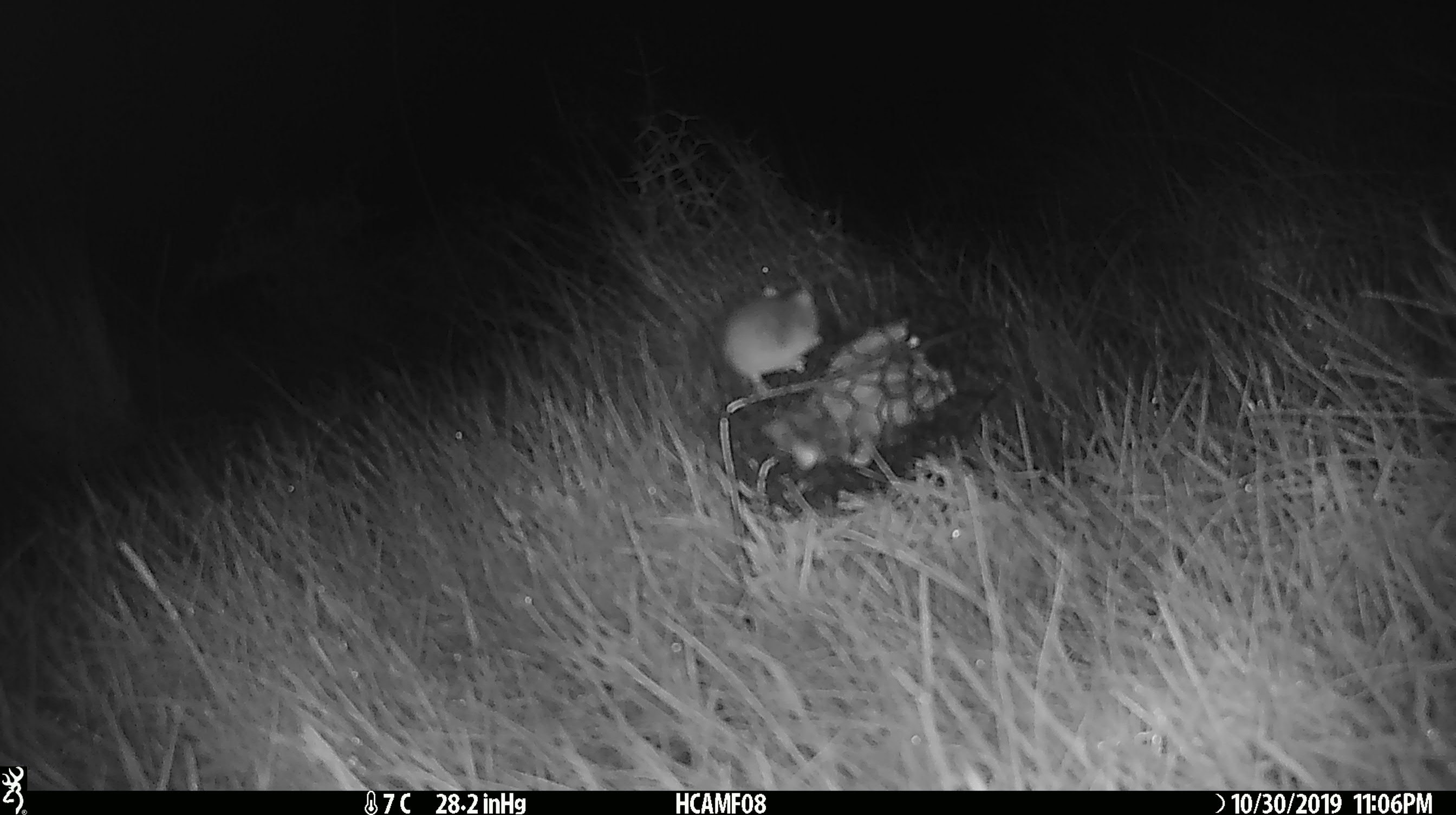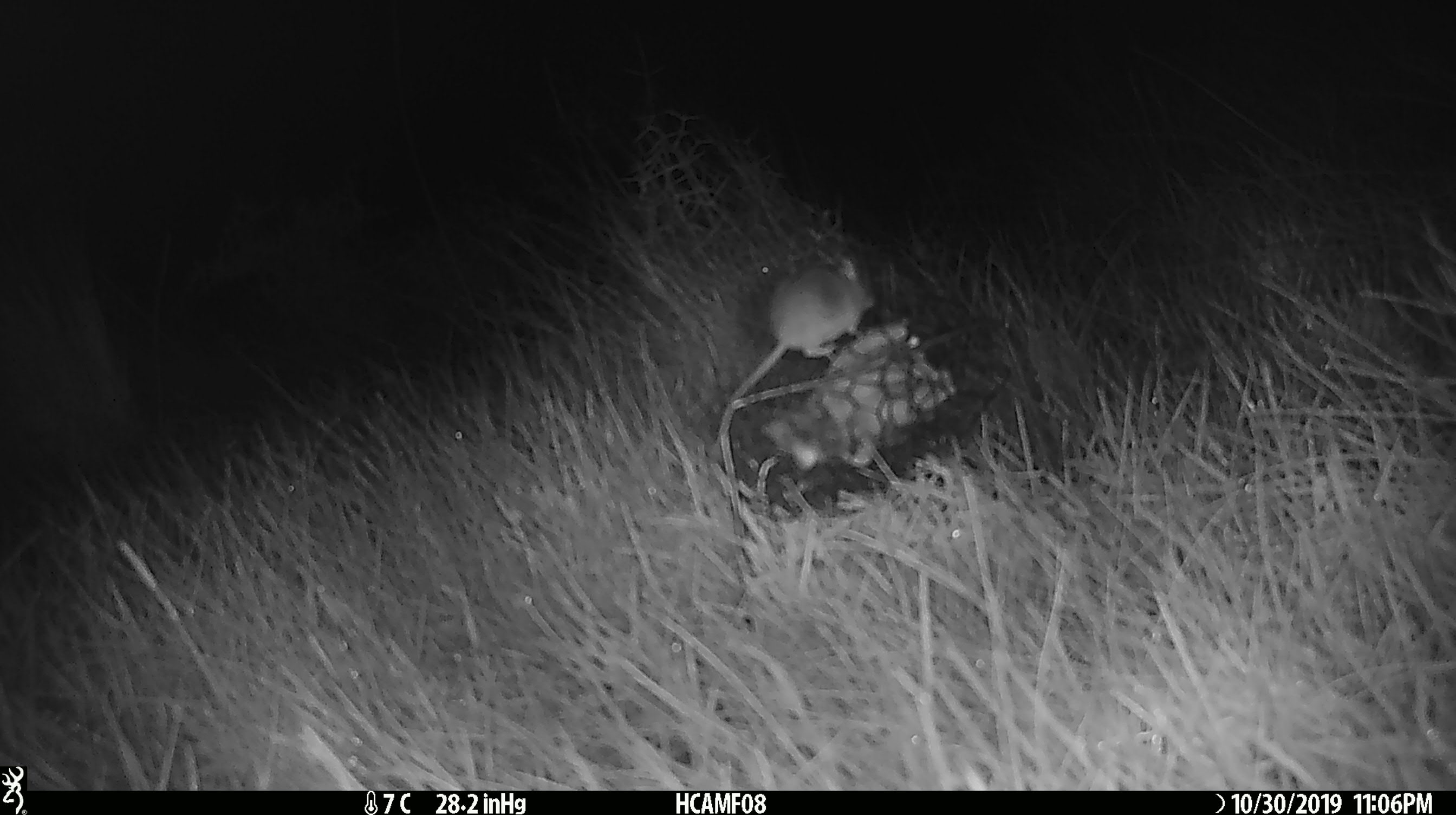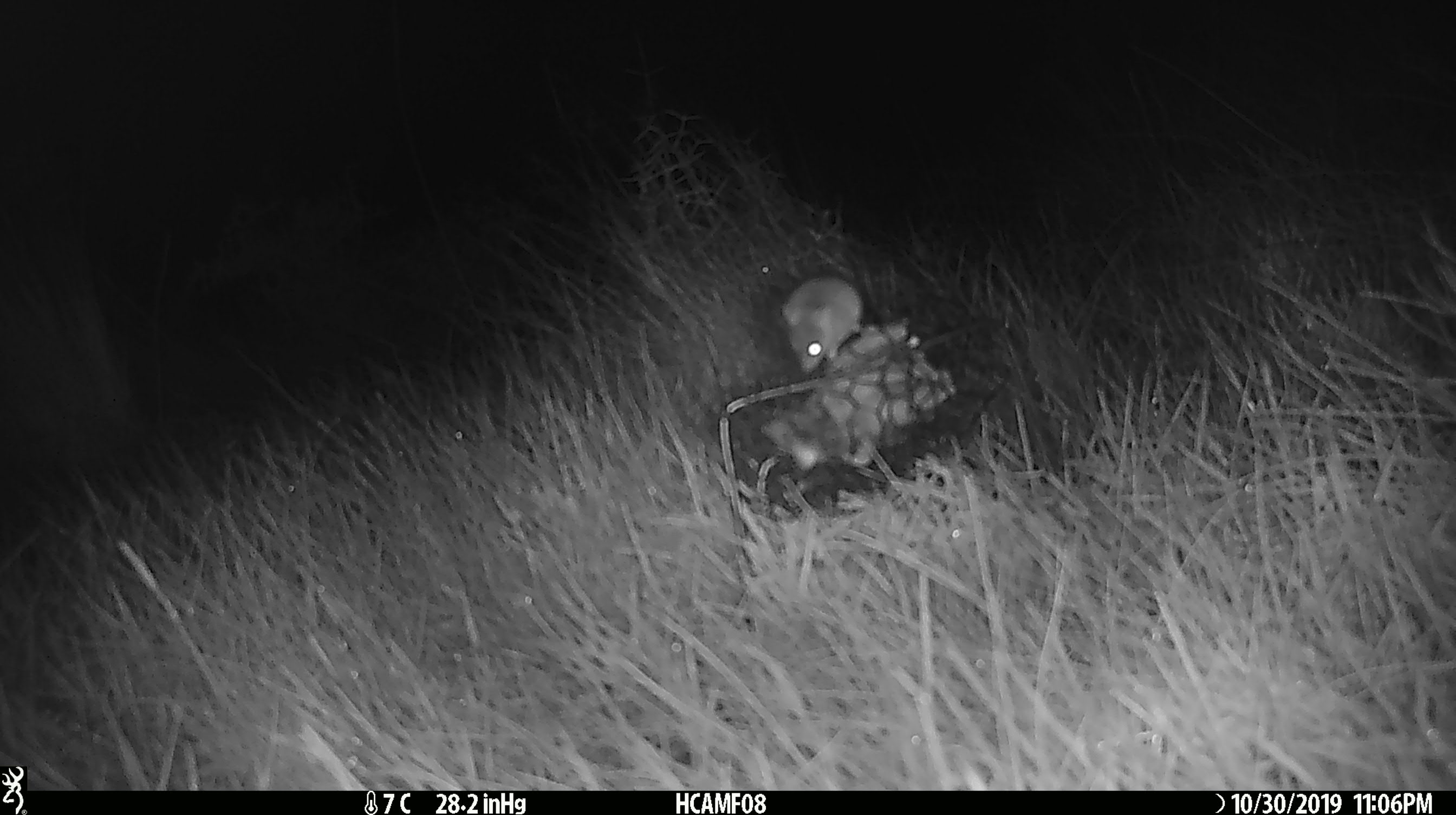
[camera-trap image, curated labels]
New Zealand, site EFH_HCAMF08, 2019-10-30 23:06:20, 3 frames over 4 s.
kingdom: Animalia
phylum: Chordata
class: Mammalia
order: Rodentia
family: Muridae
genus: Mus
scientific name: Mus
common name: mouse